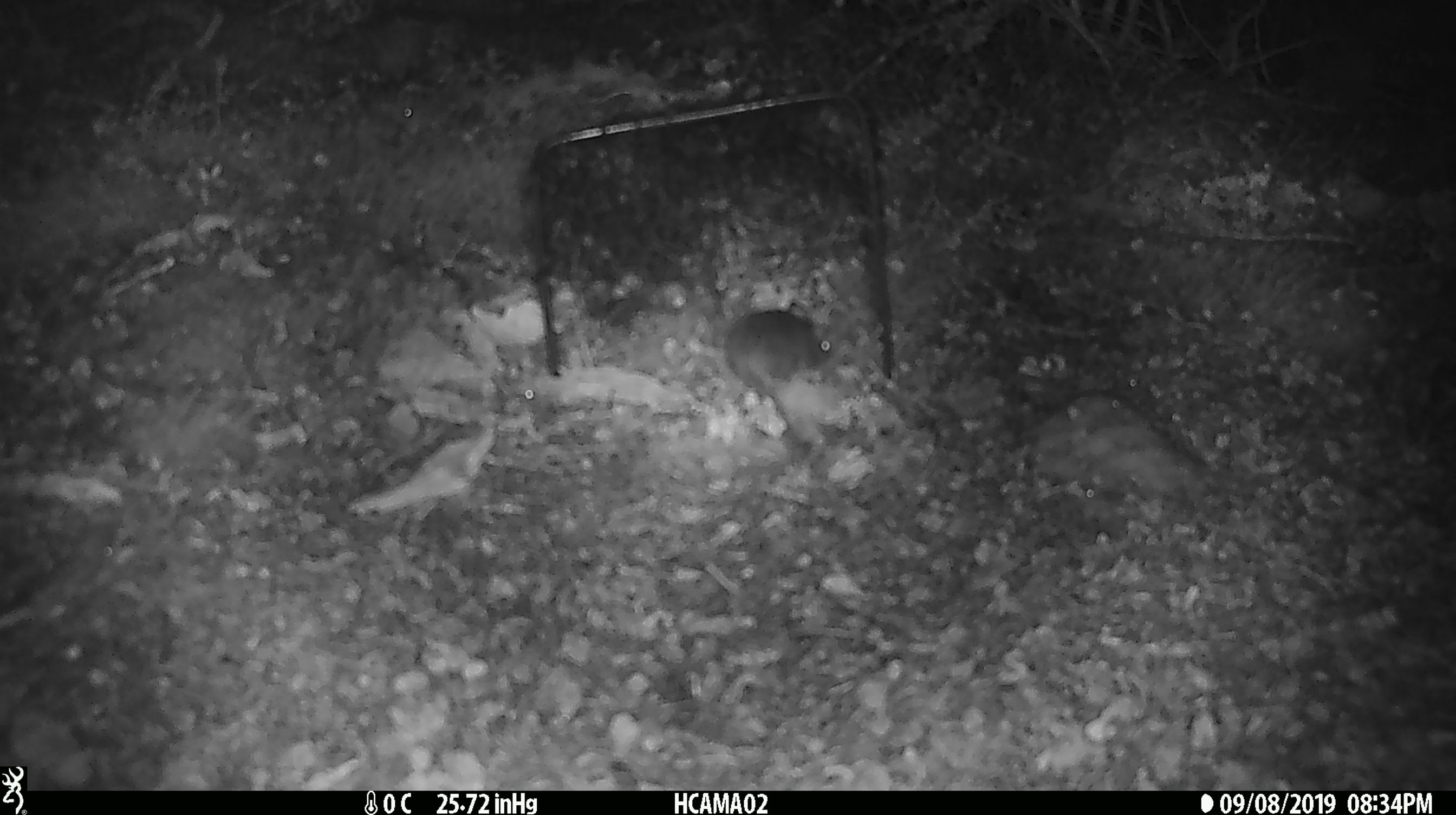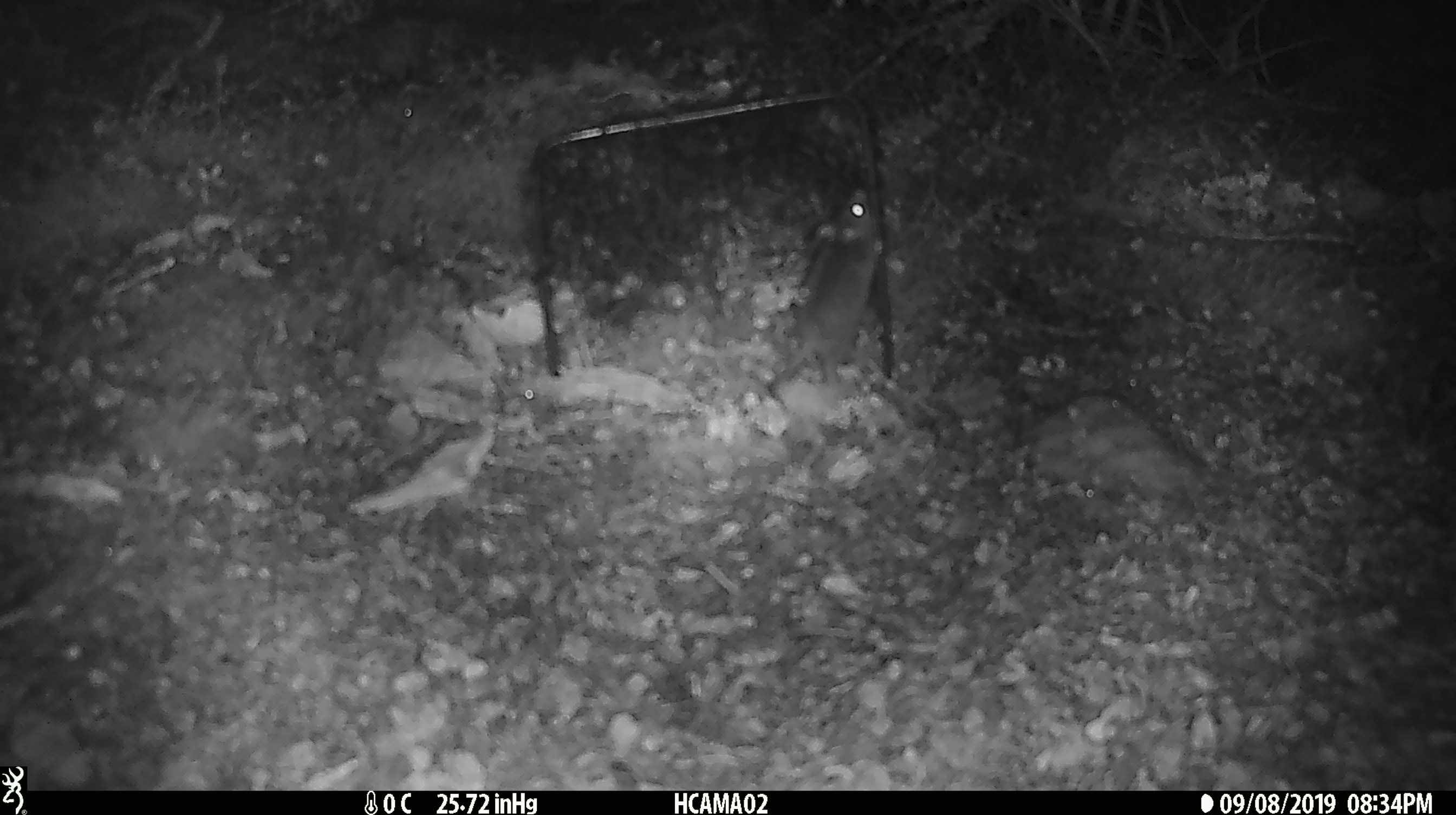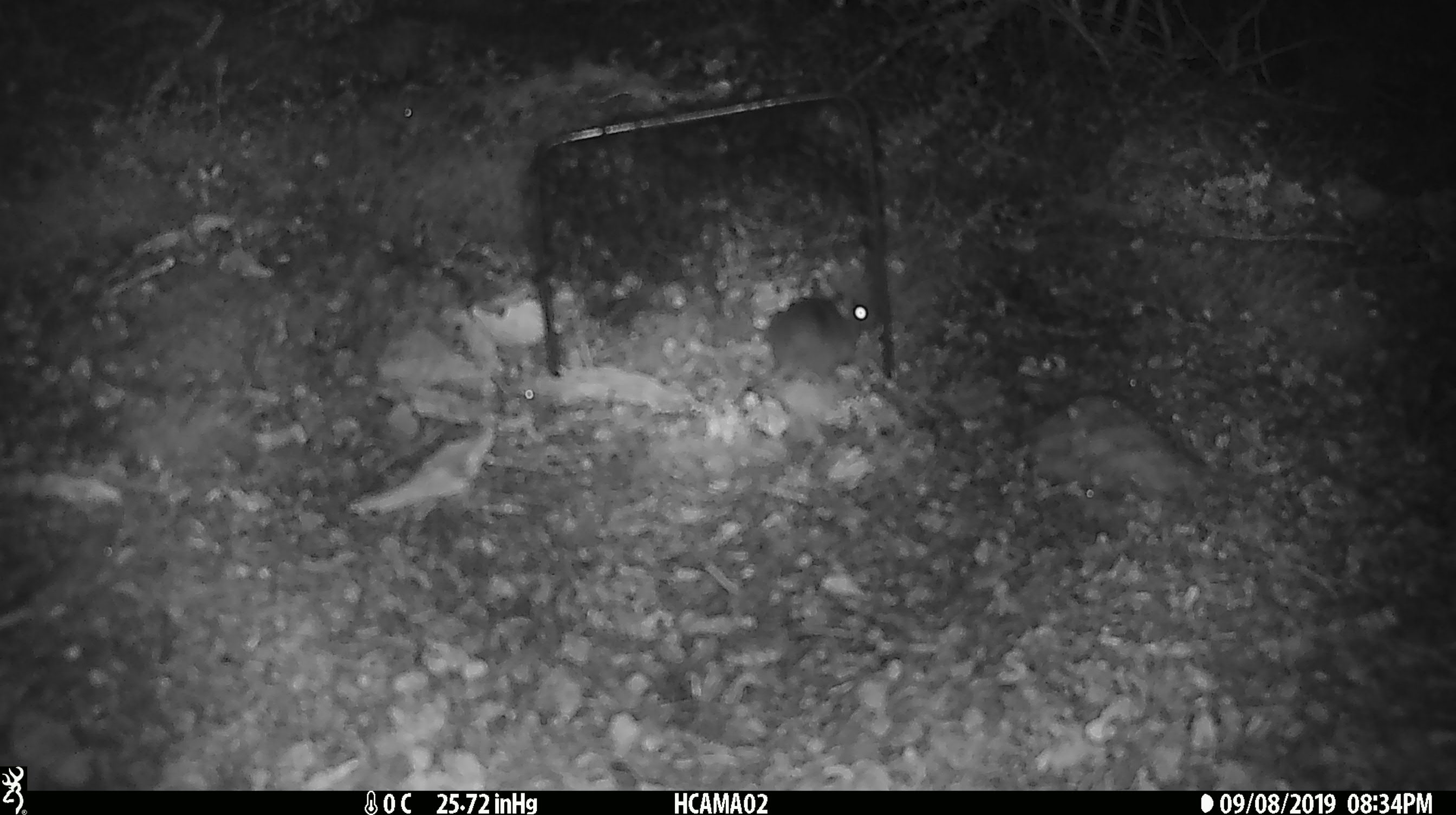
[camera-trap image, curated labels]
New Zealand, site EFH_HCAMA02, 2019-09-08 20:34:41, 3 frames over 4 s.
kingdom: Animalia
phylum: Chordata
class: Mammalia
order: Rodentia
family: Muridae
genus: Mus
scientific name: Mus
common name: mouse